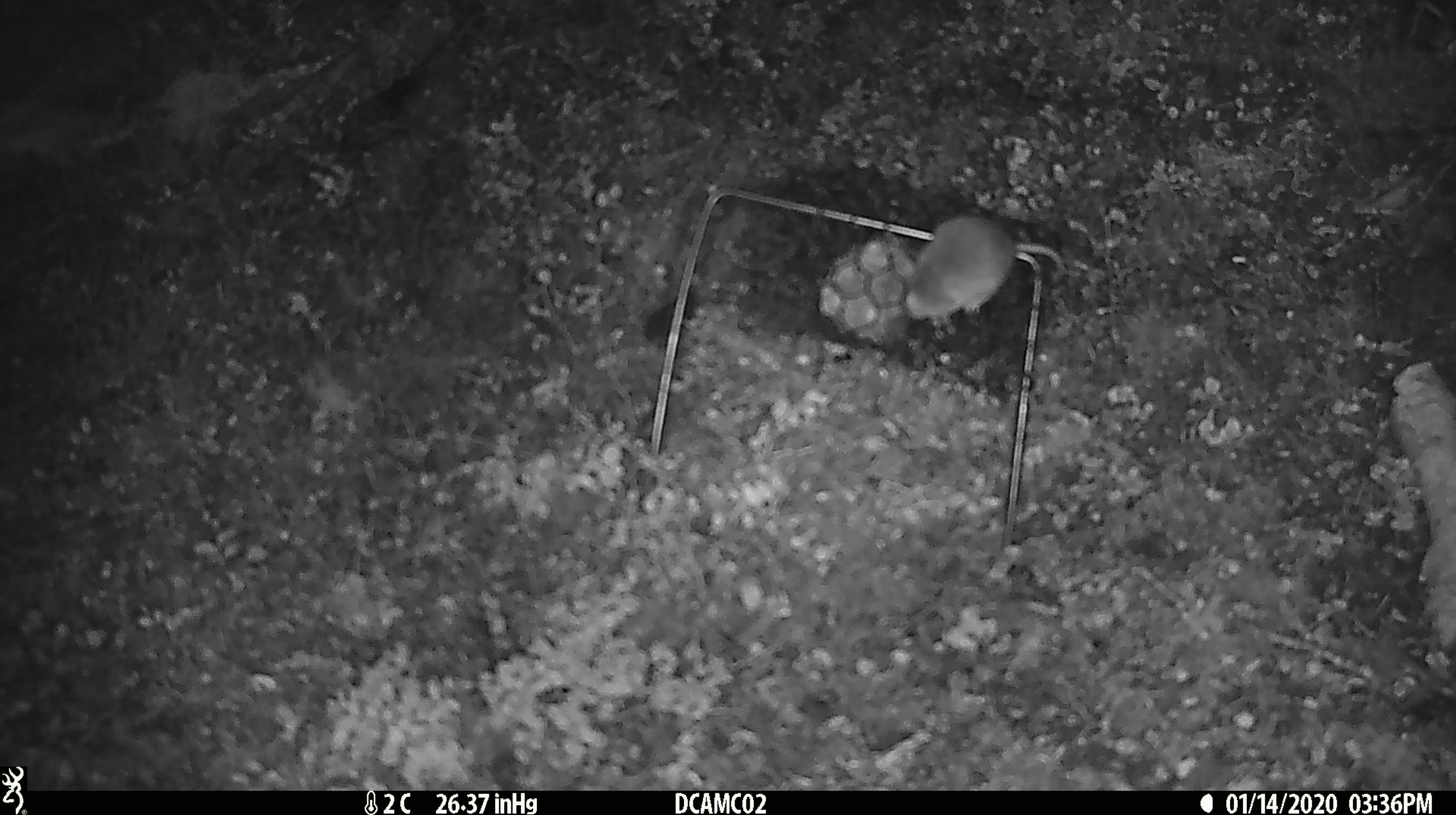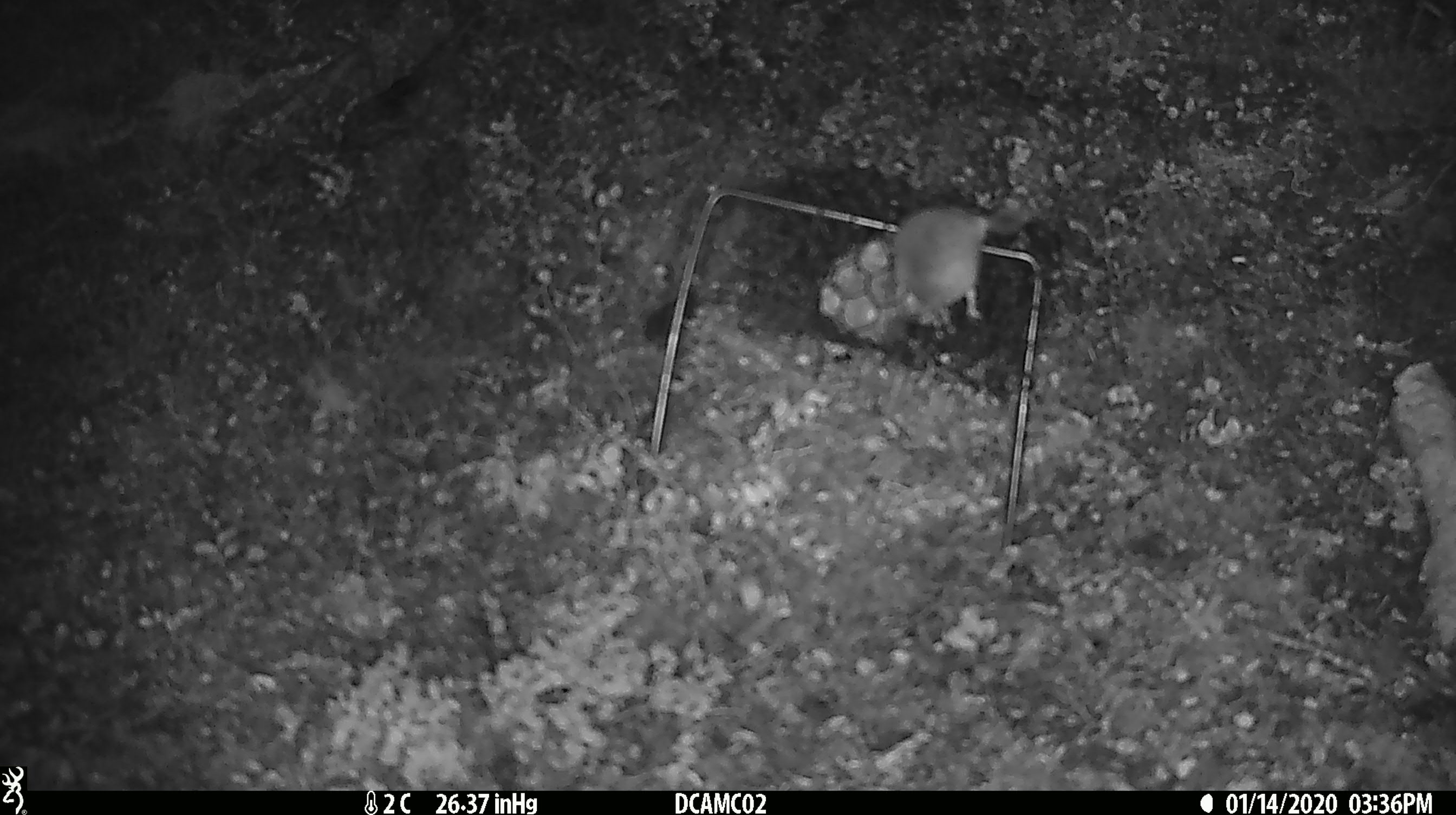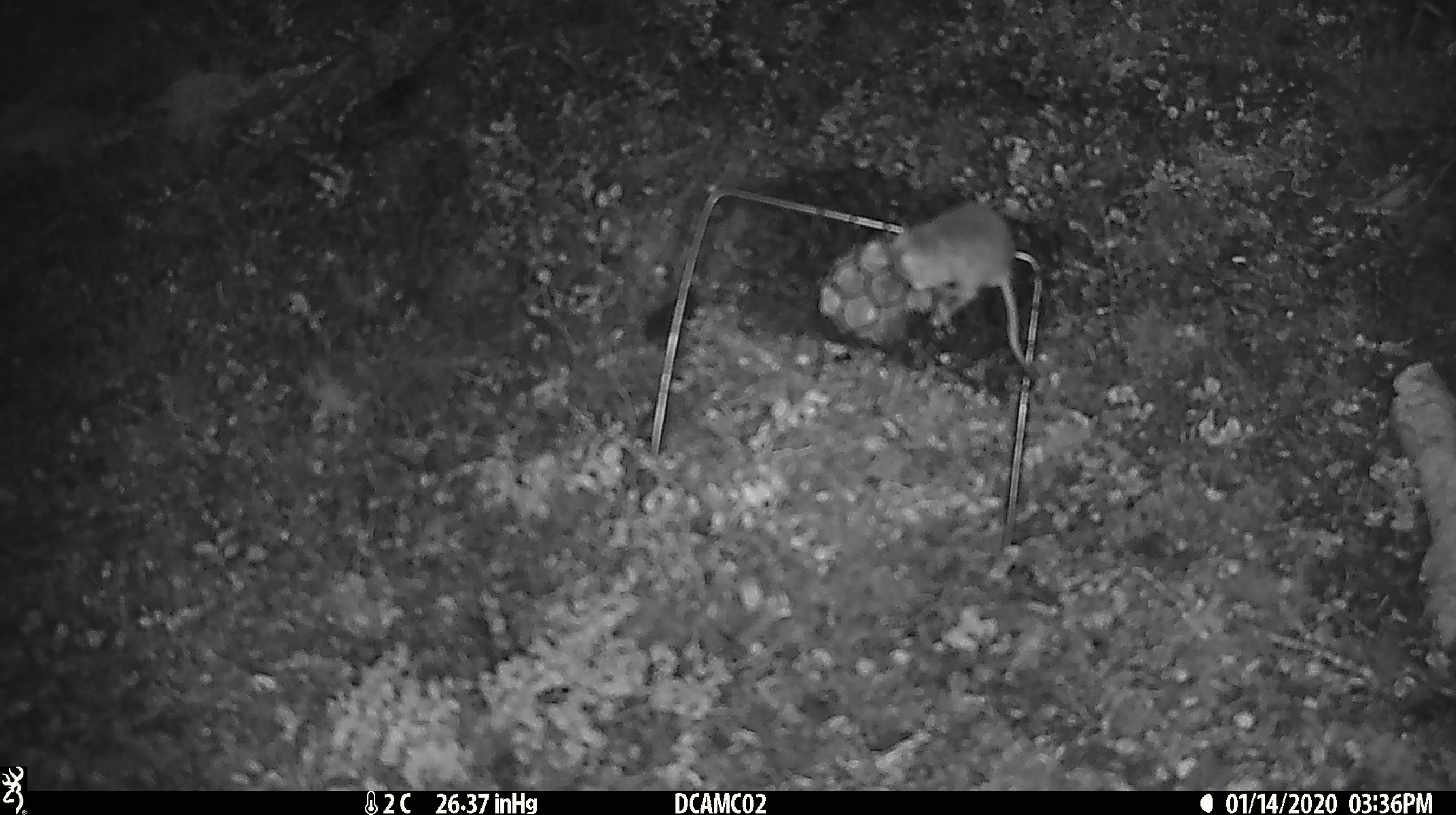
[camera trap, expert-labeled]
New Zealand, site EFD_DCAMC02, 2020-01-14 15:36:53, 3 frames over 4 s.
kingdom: Animalia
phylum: Chordata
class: Mammalia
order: Rodentia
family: Muridae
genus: Mus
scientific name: Mus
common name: mouse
Mouse (Mus).